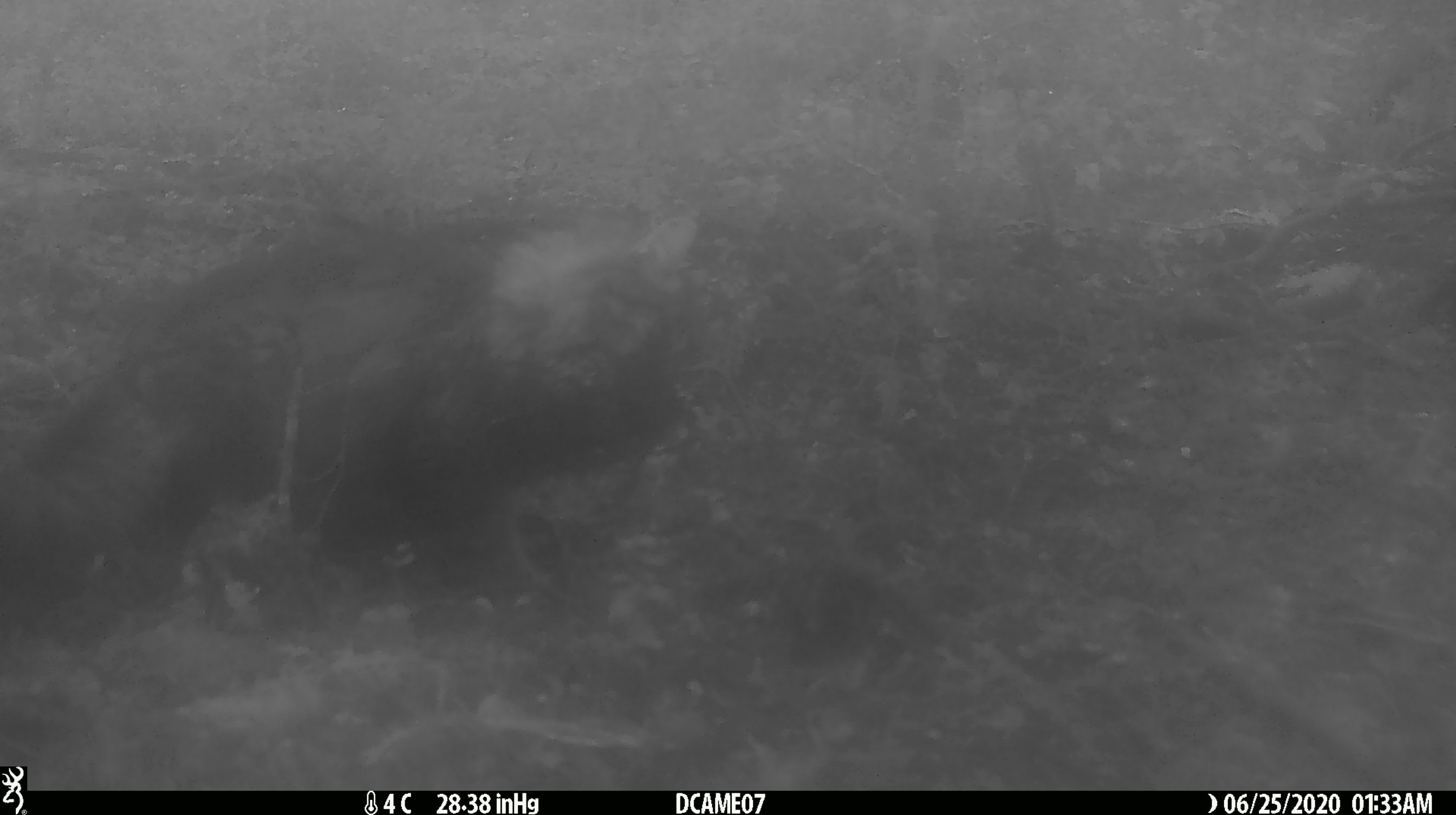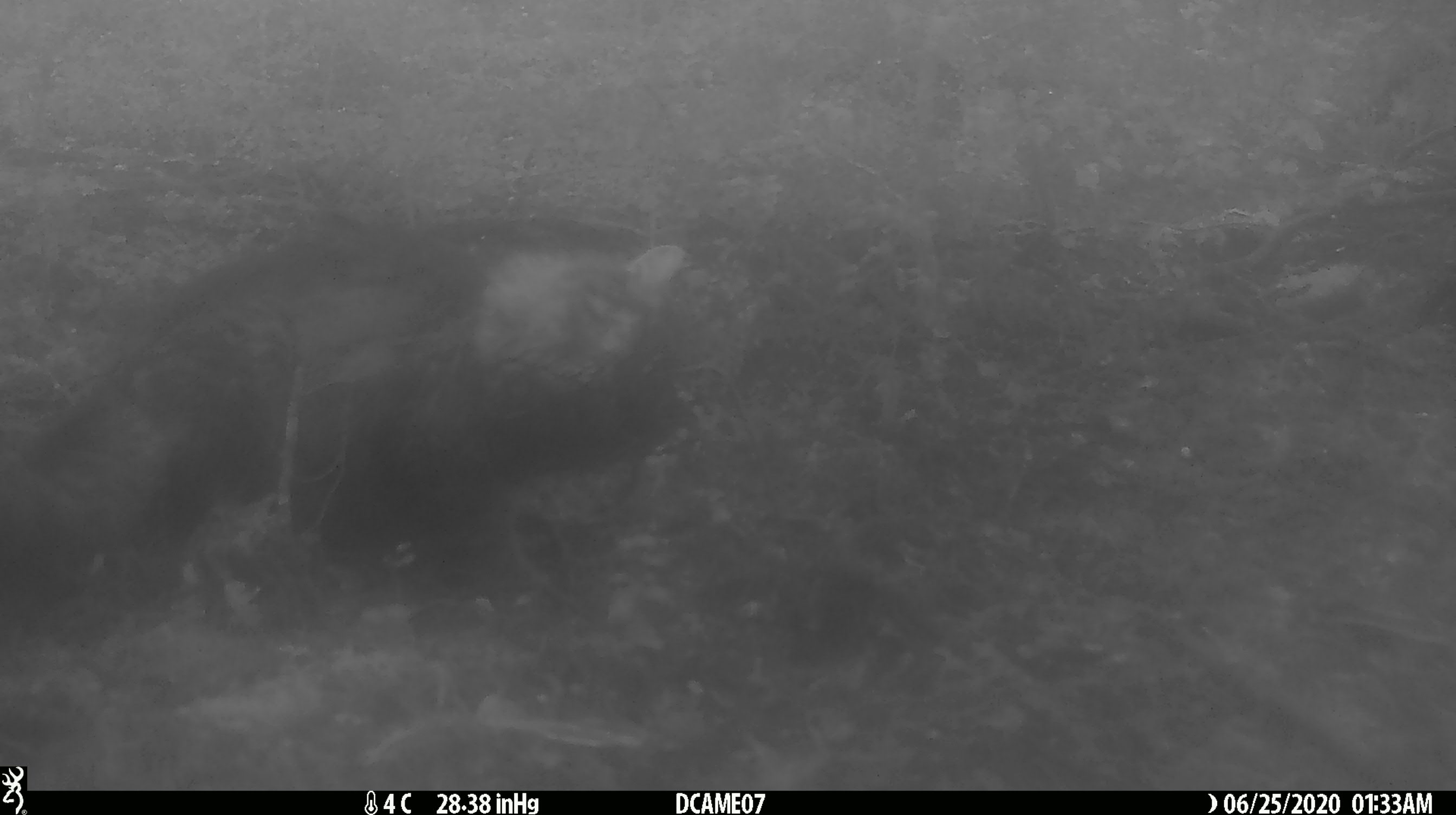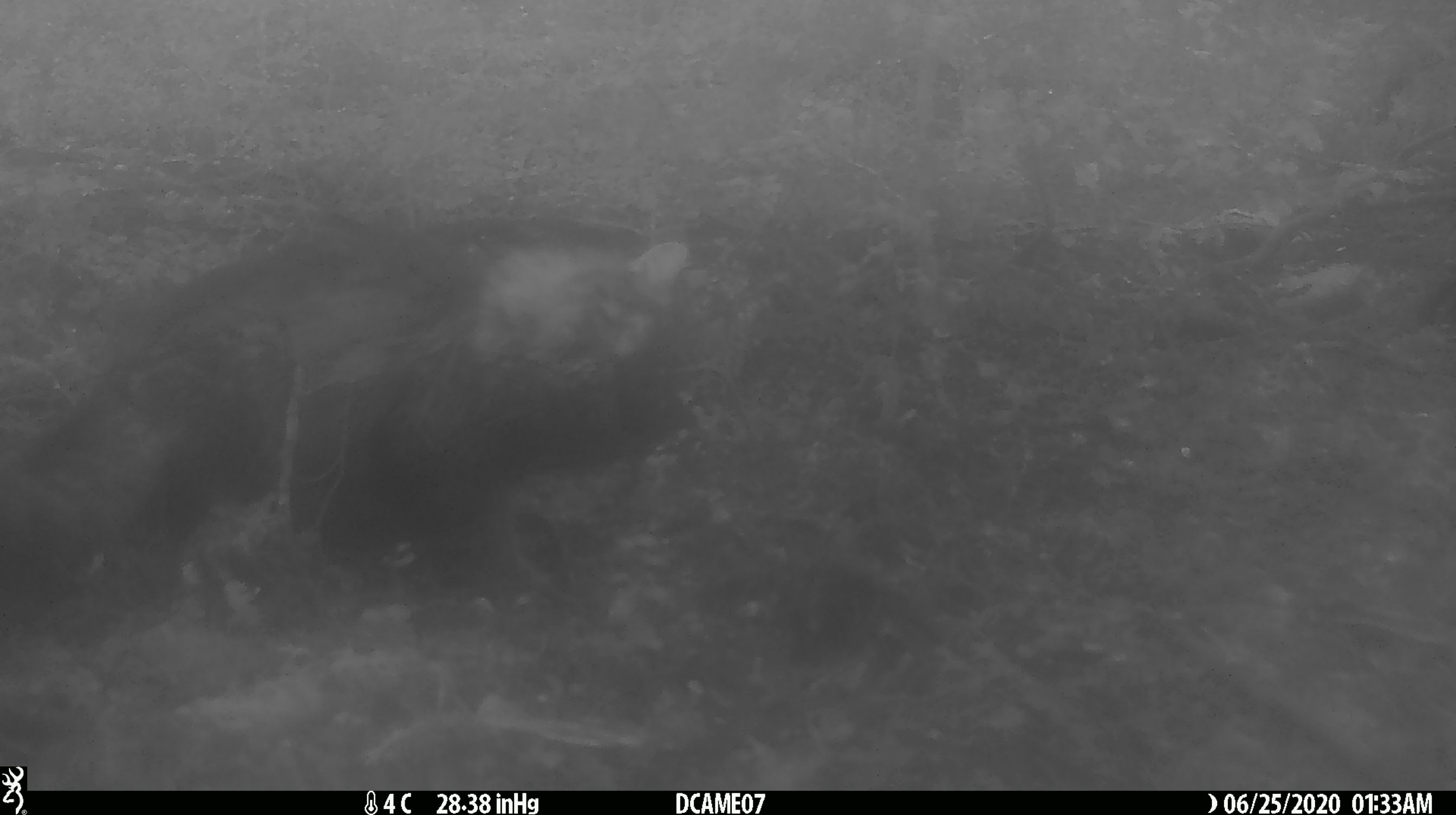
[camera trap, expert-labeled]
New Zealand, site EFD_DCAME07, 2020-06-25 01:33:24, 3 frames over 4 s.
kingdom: Animalia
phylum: Chordata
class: Mammalia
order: Carnivora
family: Felidae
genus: Felis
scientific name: Felis catus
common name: domestic cat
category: cat